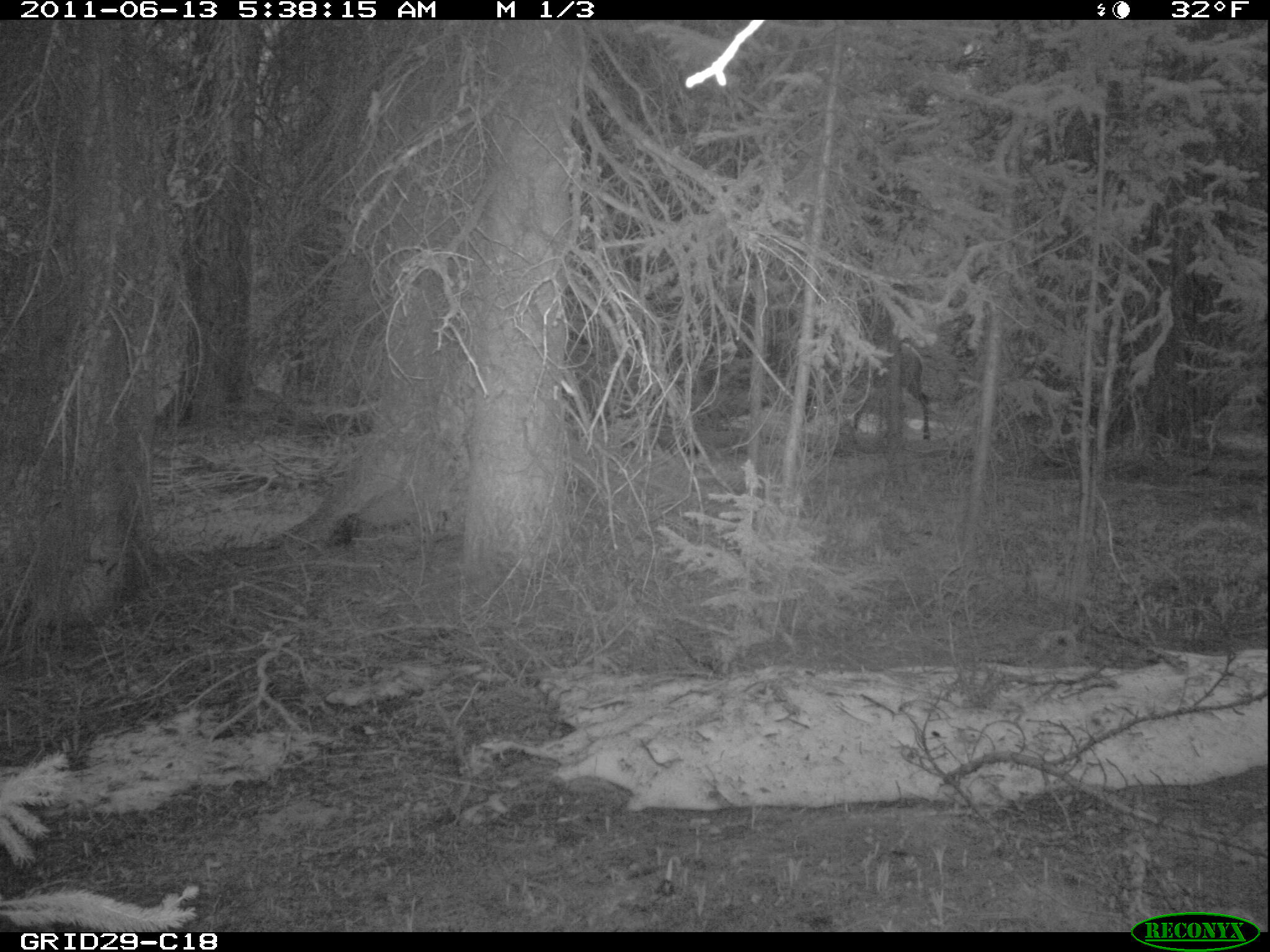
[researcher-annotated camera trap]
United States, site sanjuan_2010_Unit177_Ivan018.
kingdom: Animalia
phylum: Chordata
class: Mammalia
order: Artiodactyla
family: Cervidae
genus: Cervus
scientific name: Cervus elaphus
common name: red deer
Cervus elaphus (red deer).